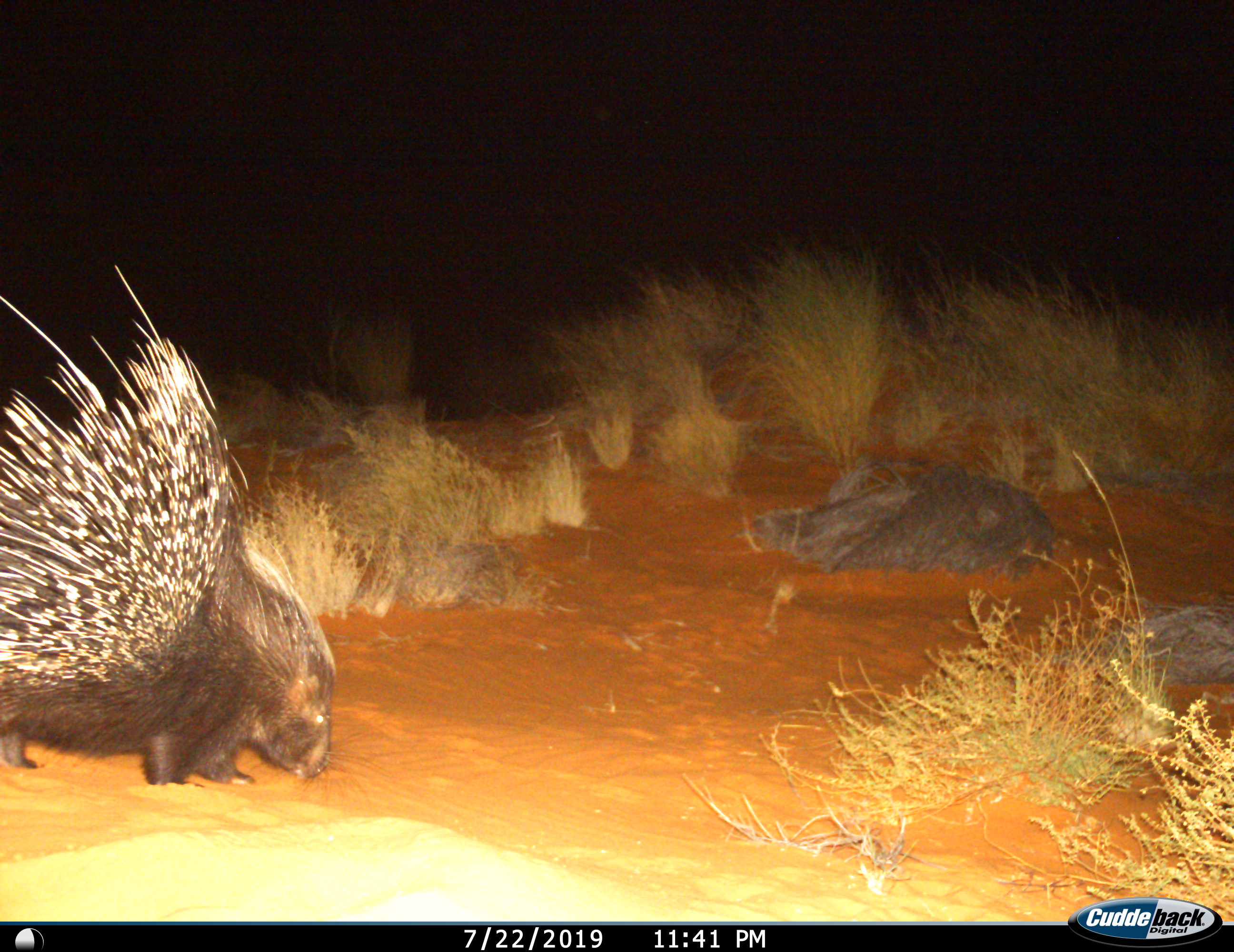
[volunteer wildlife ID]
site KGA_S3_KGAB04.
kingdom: Animalia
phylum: Chordata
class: Mammalia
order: Rodentia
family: Hystricidae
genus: Hystrix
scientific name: Hystrix cristata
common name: crested porcupine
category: porcupine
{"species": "porcupine (crested porcupine) (Hystrix cristata)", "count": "1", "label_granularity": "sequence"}